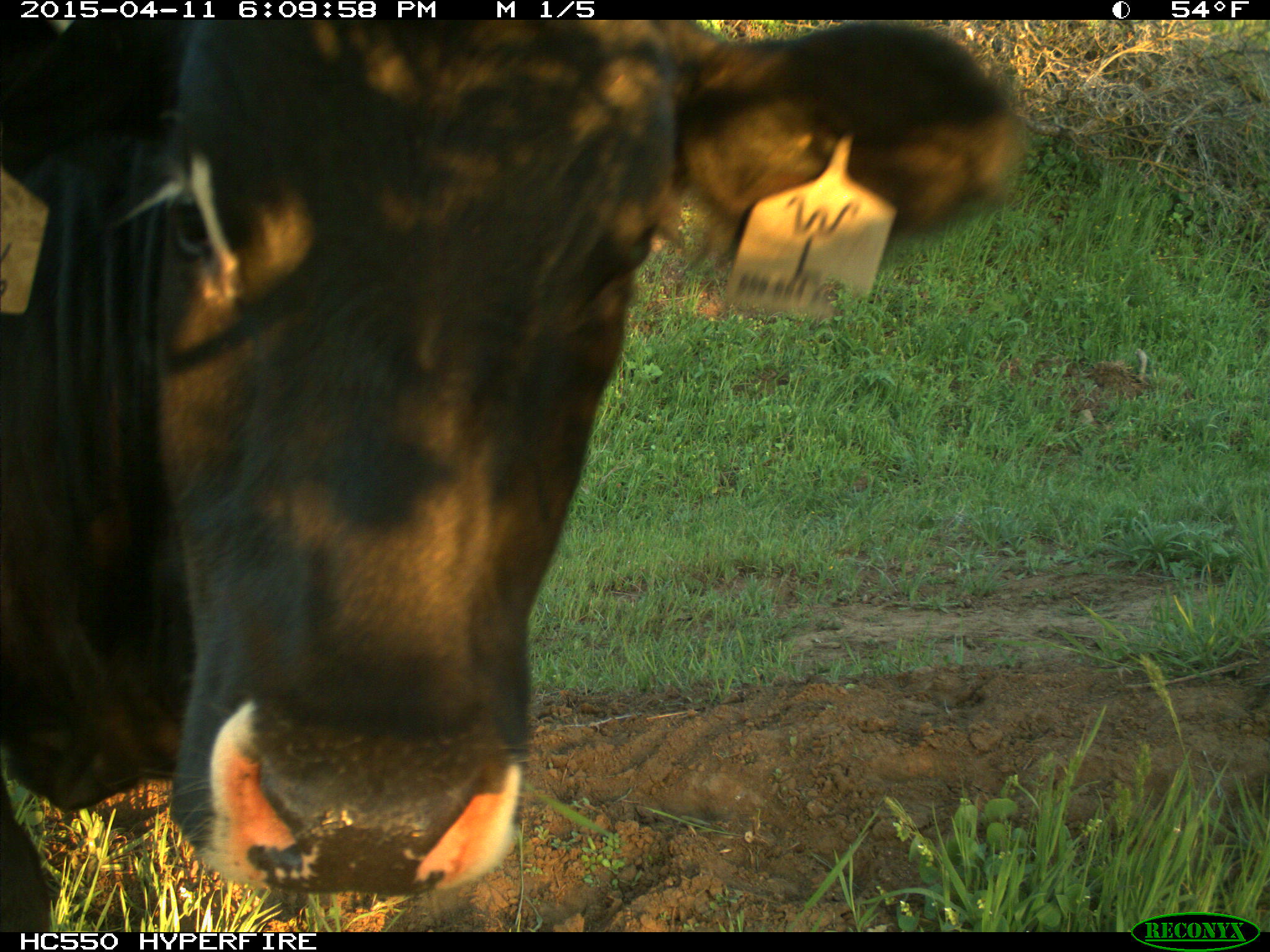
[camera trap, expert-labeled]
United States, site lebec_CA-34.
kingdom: Animalia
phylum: Chordata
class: Mammalia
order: Artiodactyla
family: Bovidae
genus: Bos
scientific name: Bos taurus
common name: domestic cow